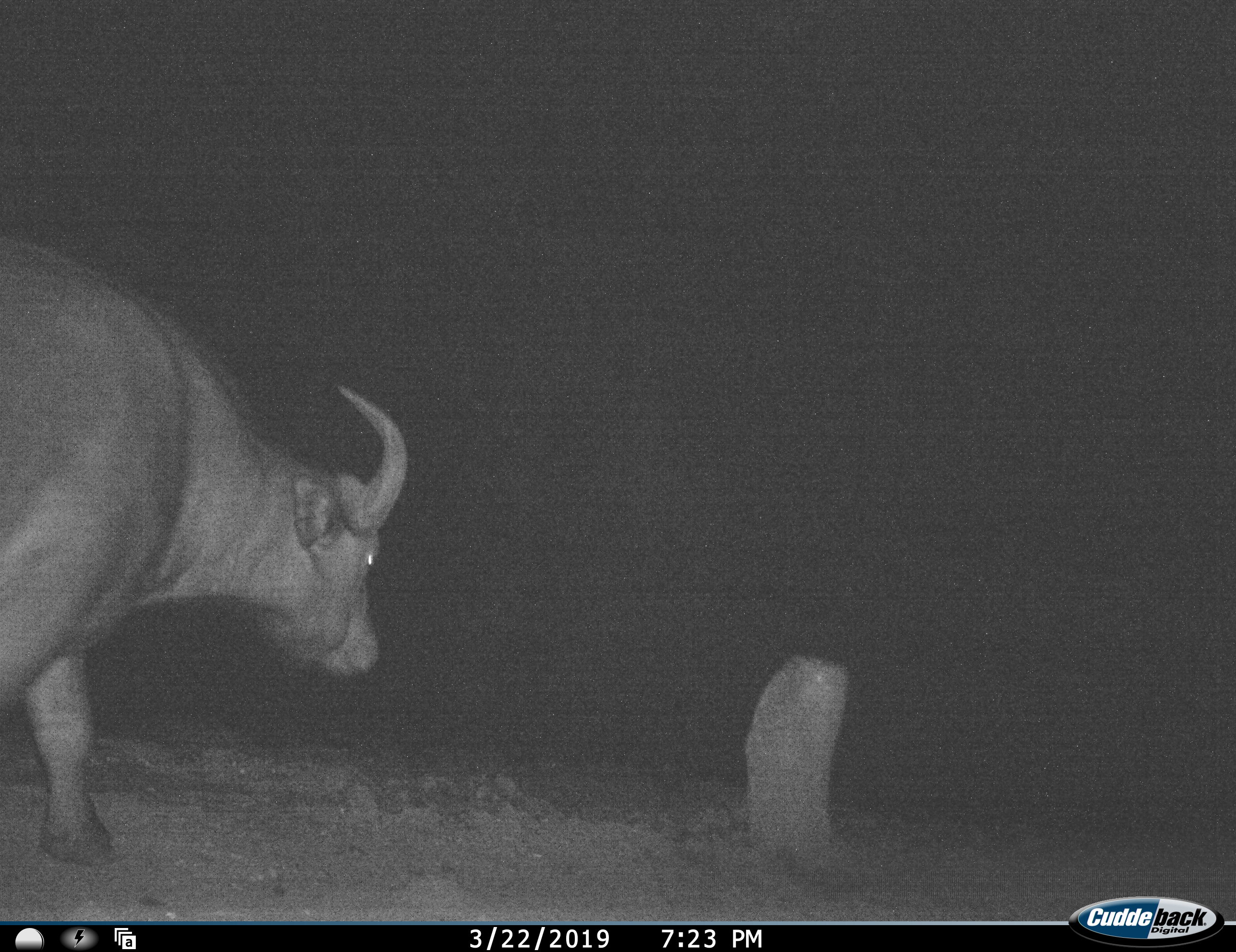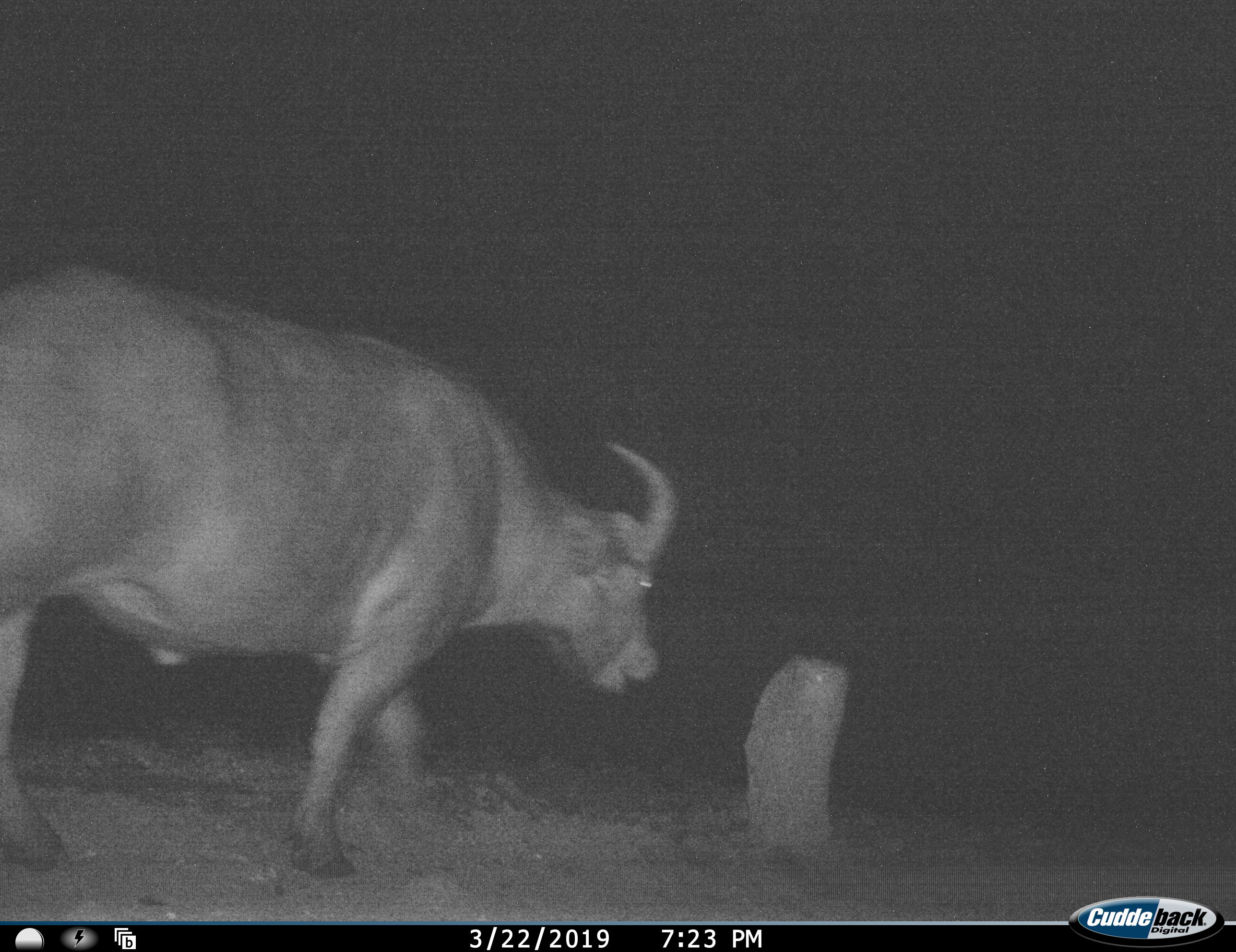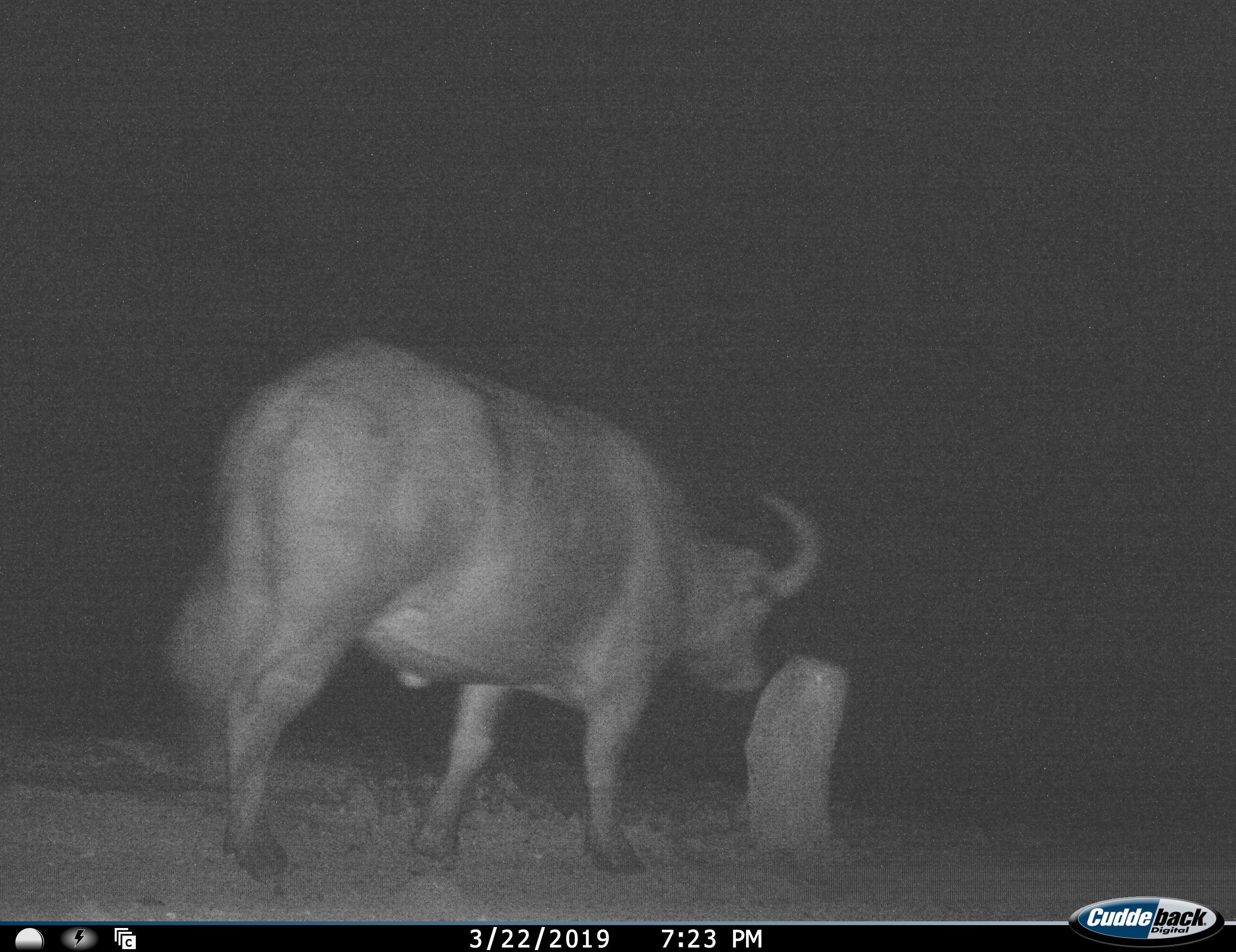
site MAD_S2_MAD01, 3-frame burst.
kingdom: Animalia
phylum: Chordata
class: Mammalia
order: Artiodactyla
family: Bovidae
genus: Syncerus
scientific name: Syncerus caffer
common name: african buffalo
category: buffalo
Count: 1.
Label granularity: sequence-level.